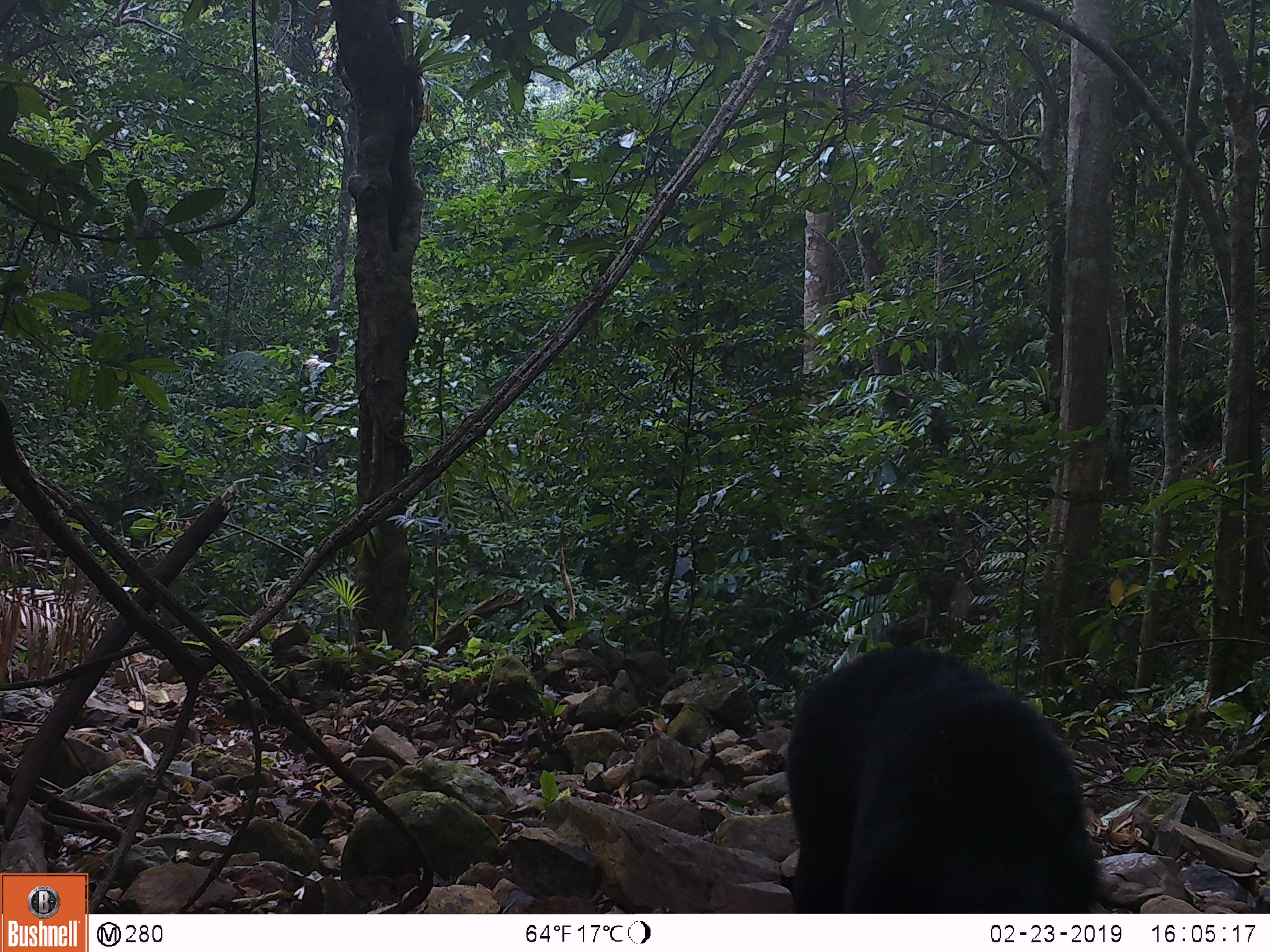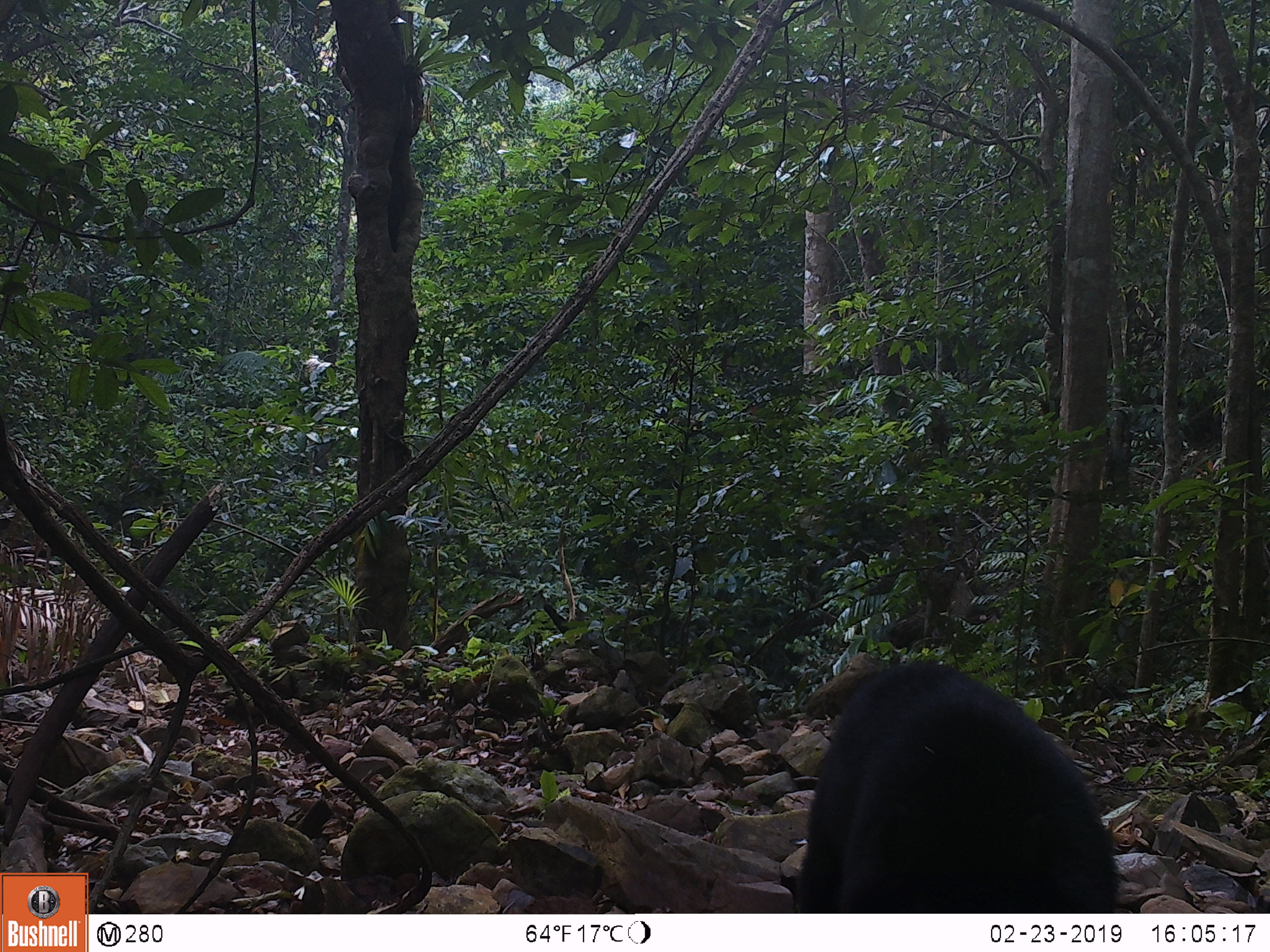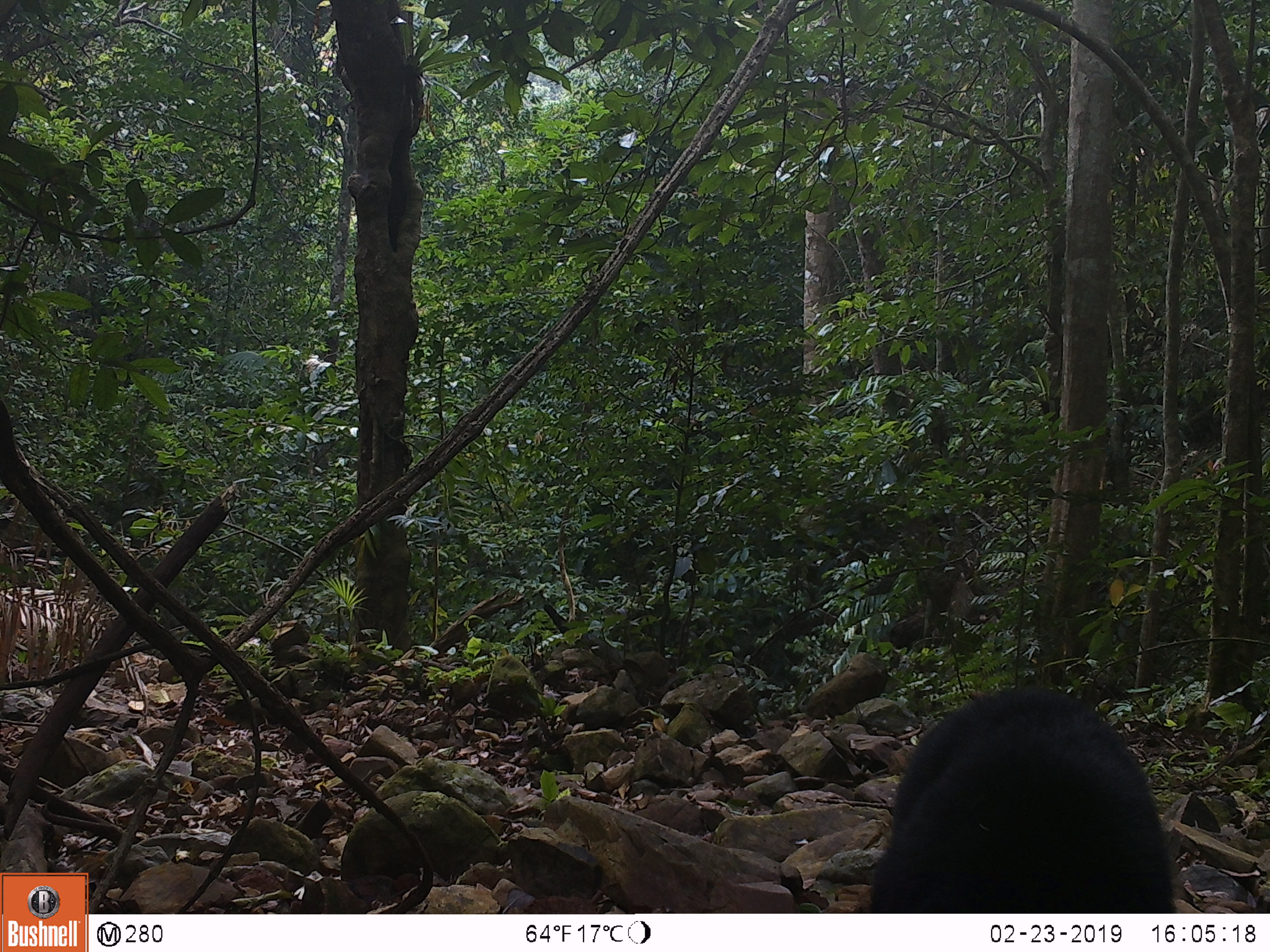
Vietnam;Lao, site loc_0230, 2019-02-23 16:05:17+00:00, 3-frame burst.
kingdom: Animalia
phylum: Chordata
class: Mammalia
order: Carnivora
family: Ursidae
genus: Ursus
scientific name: Ursus thibetanus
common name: asian black bear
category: asiatic black bear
Asiatic black bear (asian black bear) (Ursus thibetanus). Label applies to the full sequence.